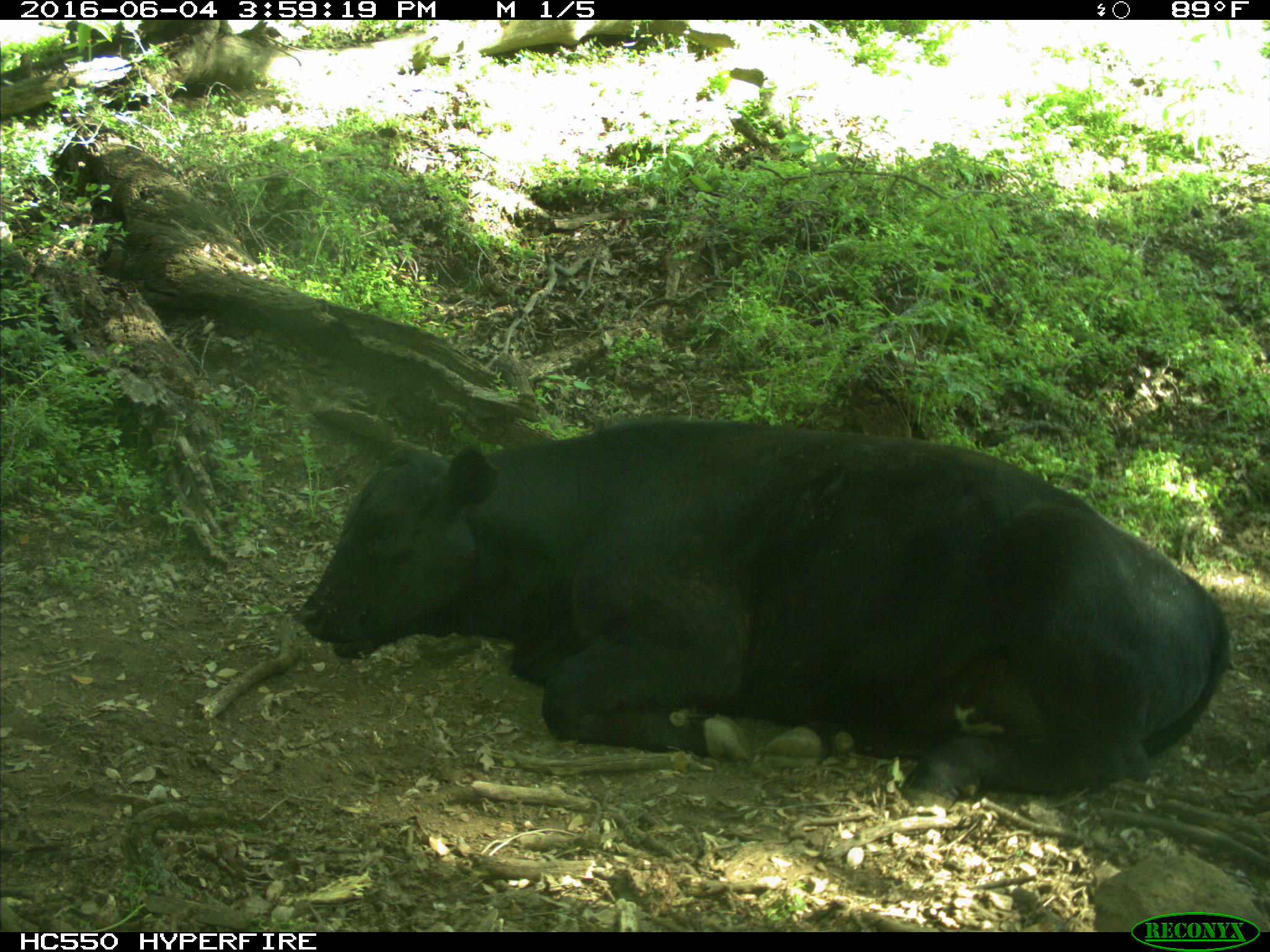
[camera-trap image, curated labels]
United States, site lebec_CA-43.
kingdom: Animalia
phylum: Chordata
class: Mammalia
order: Artiodactyla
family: Bovidae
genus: Bos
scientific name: Bos taurus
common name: domestic cow